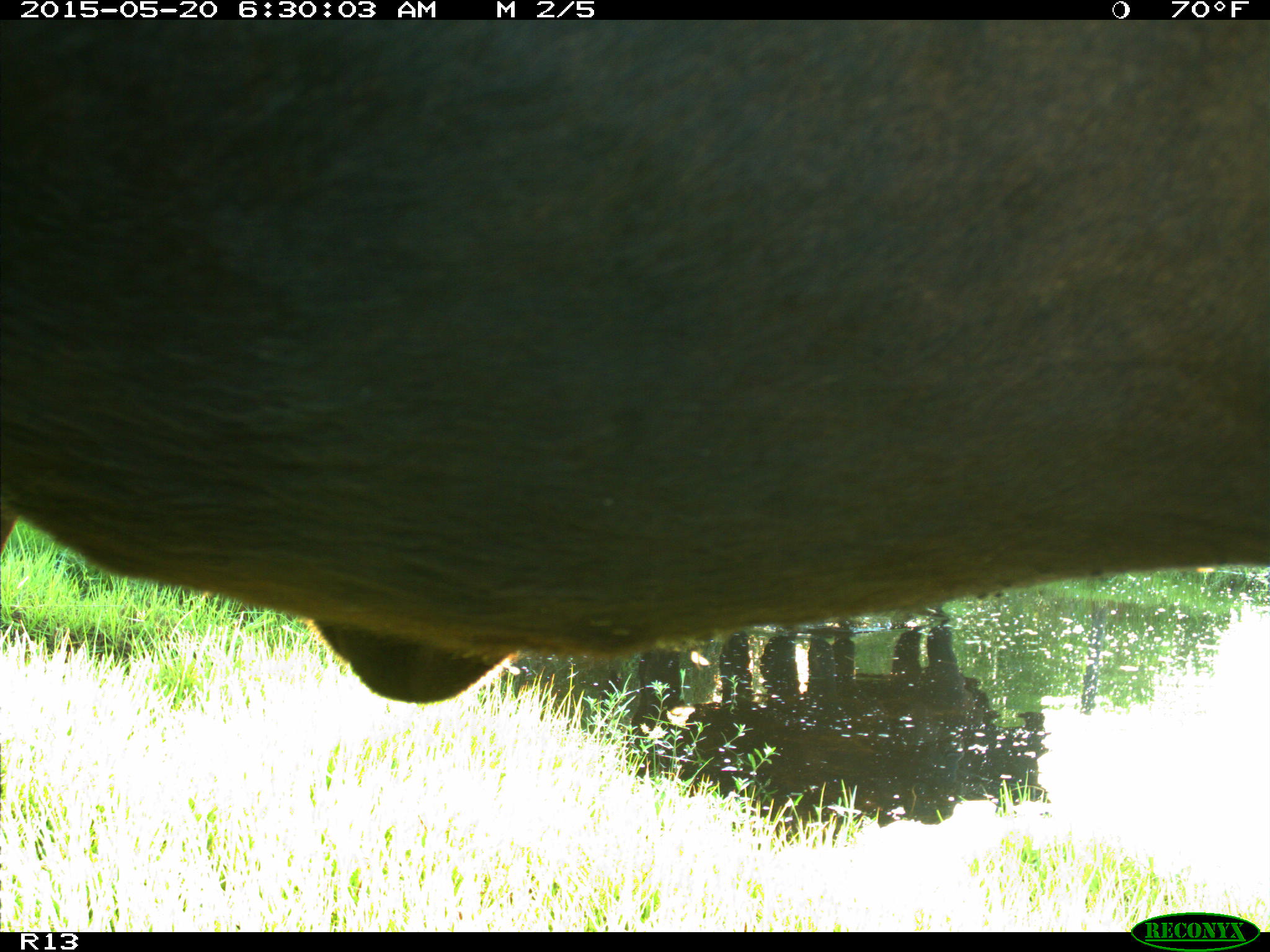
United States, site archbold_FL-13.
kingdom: Animalia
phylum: Chordata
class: Mammalia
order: Artiodactyla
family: Bovidae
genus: Bos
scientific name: Bos taurus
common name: domestic cow